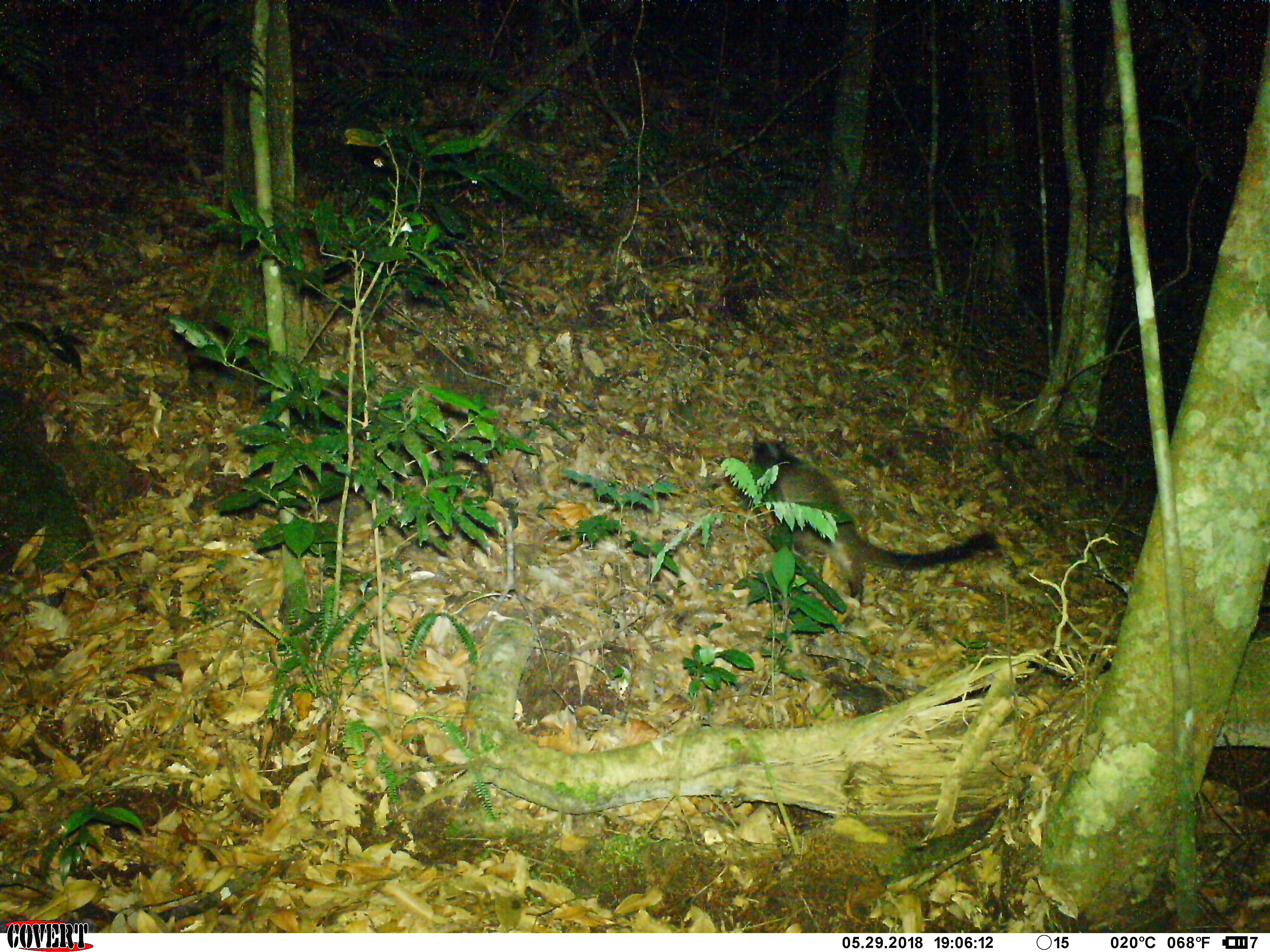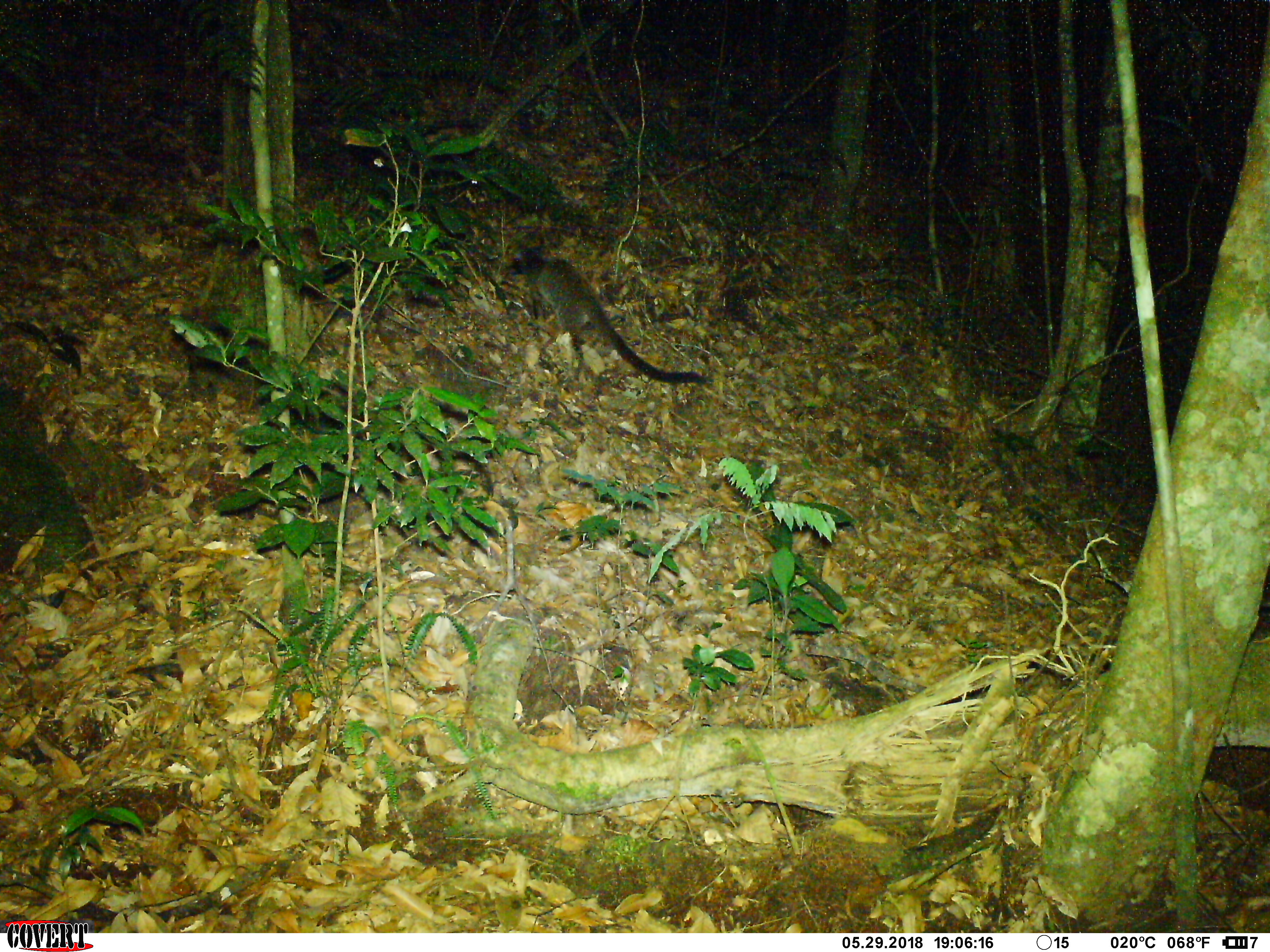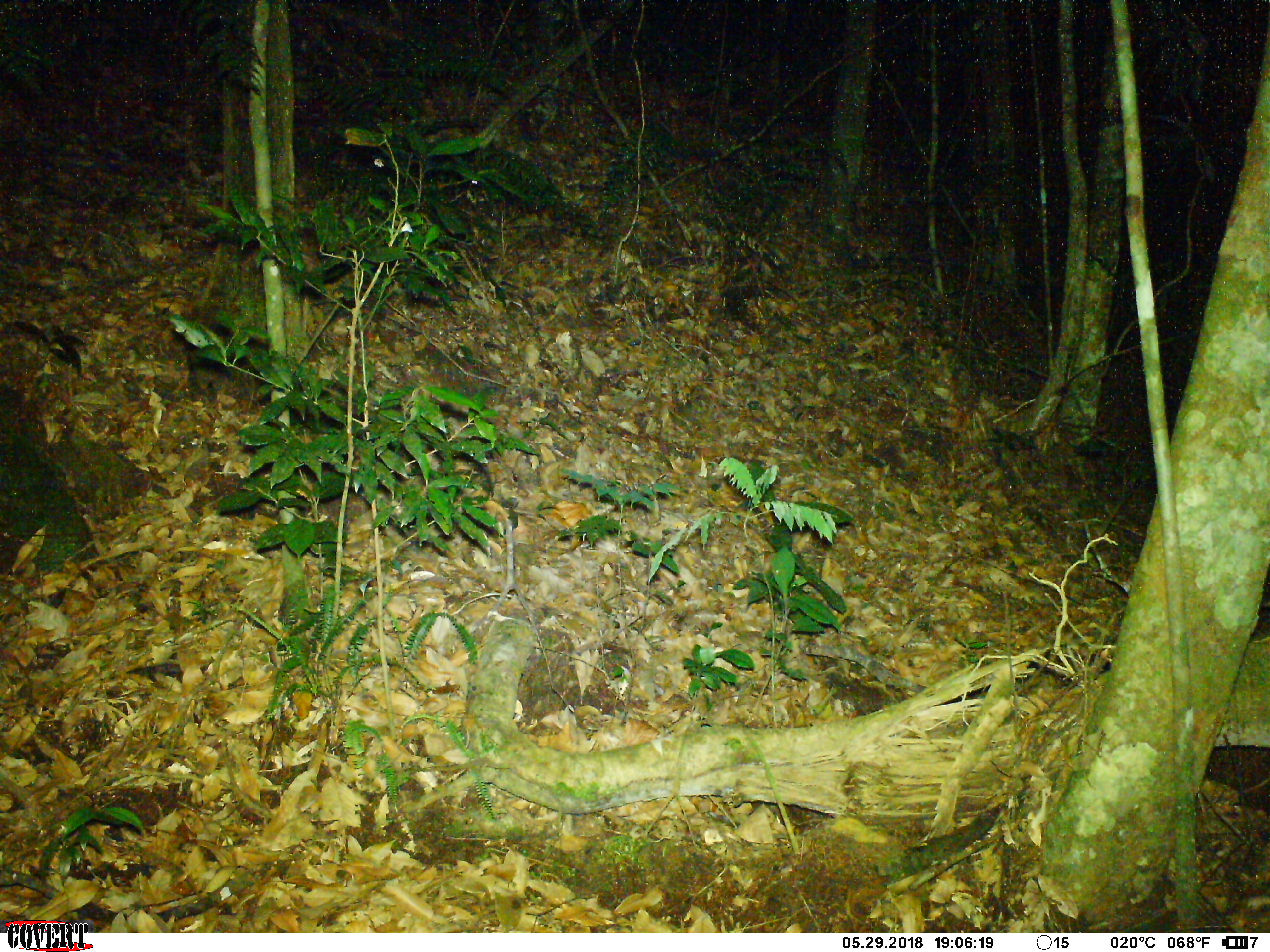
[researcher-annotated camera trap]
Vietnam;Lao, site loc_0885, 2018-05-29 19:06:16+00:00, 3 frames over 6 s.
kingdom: Animalia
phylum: Chordata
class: Mammalia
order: Carnivora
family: Viverridae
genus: Paguma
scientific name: Paguma larvata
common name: masked palm civet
Masked palm civet (Paguma larvata). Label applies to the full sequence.